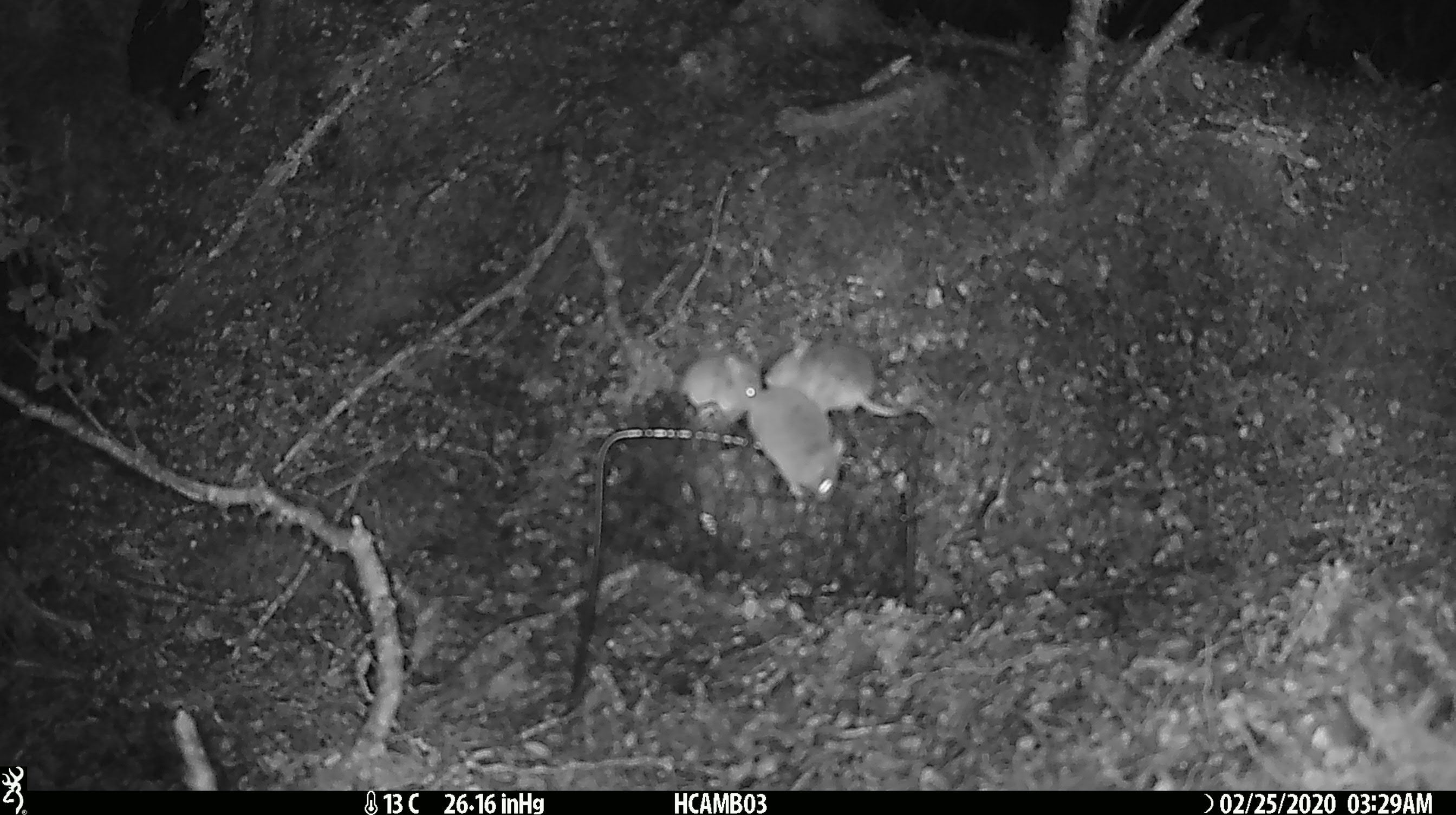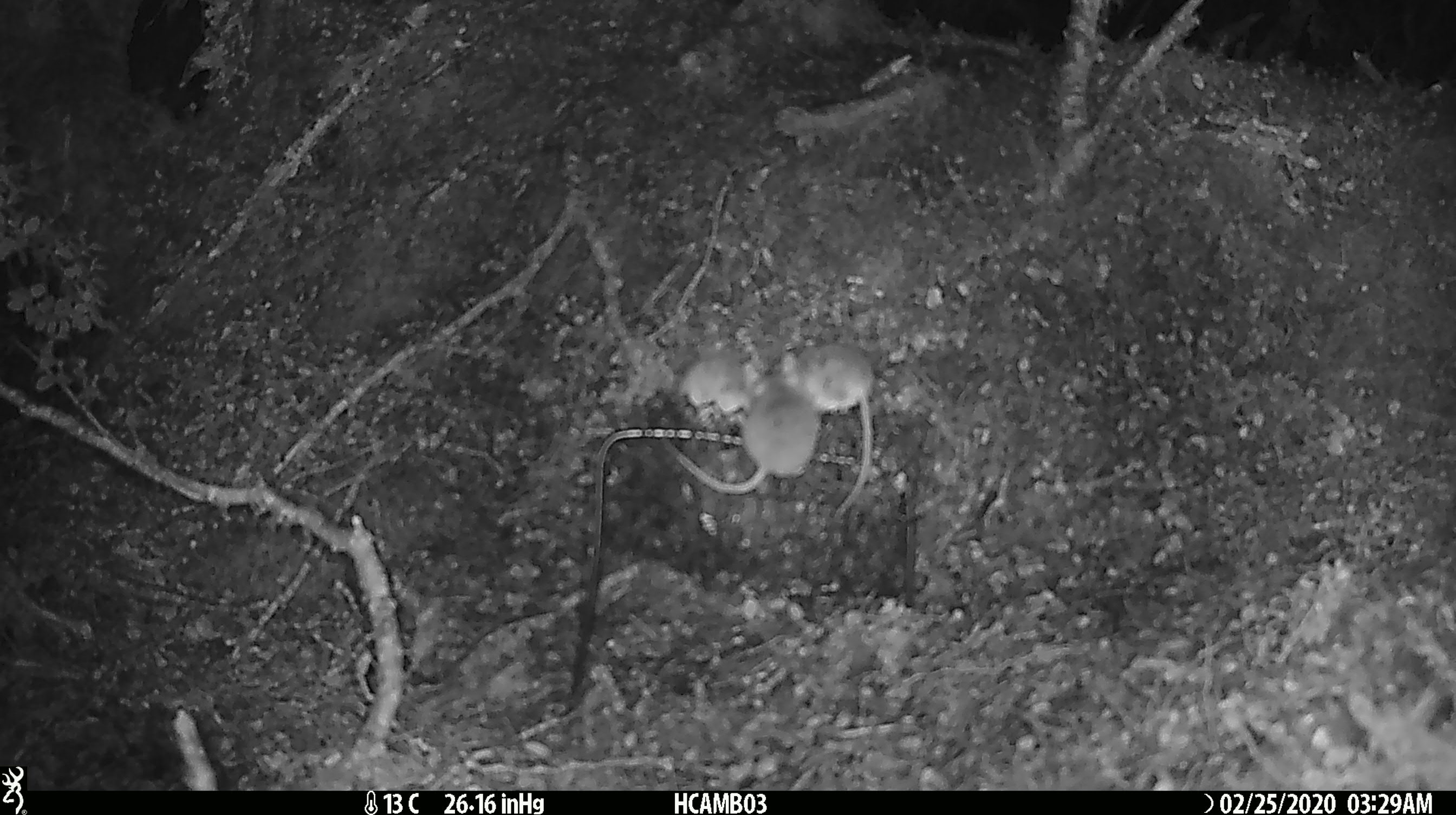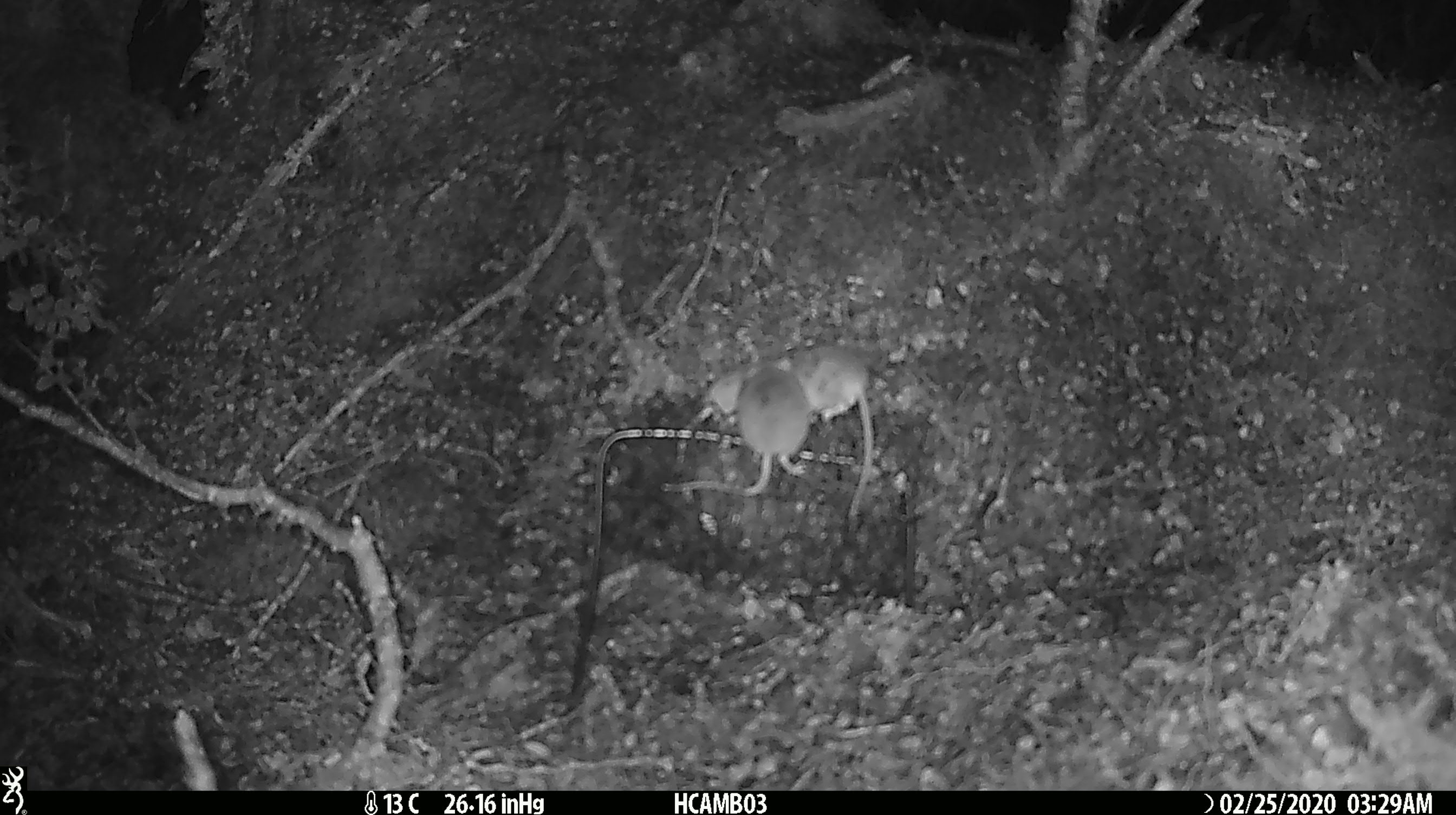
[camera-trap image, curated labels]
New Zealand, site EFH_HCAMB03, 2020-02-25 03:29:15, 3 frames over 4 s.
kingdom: Animalia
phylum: Chordata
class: Mammalia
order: Rodentia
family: Muridae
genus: Mus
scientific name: Mus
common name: mouse